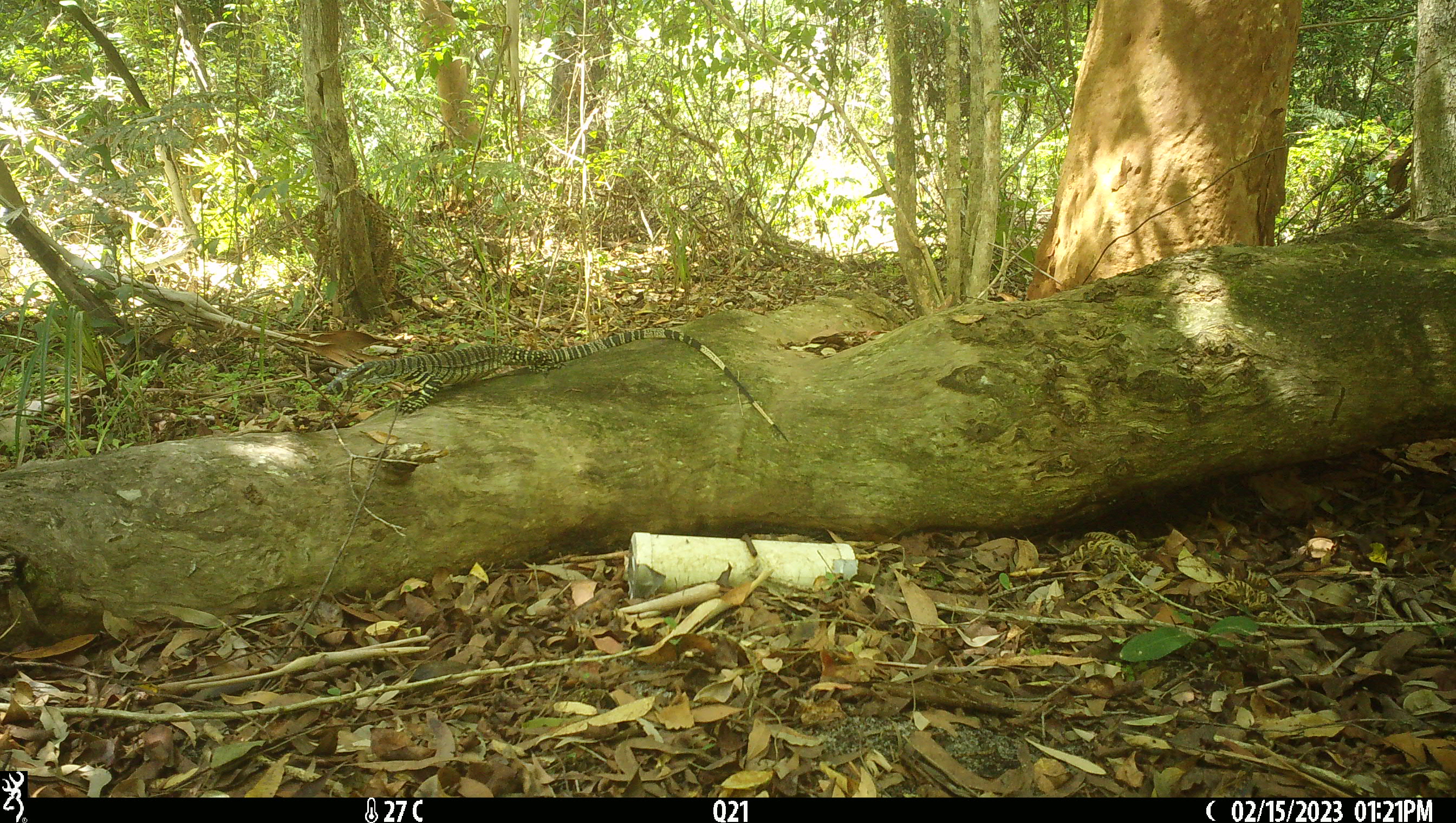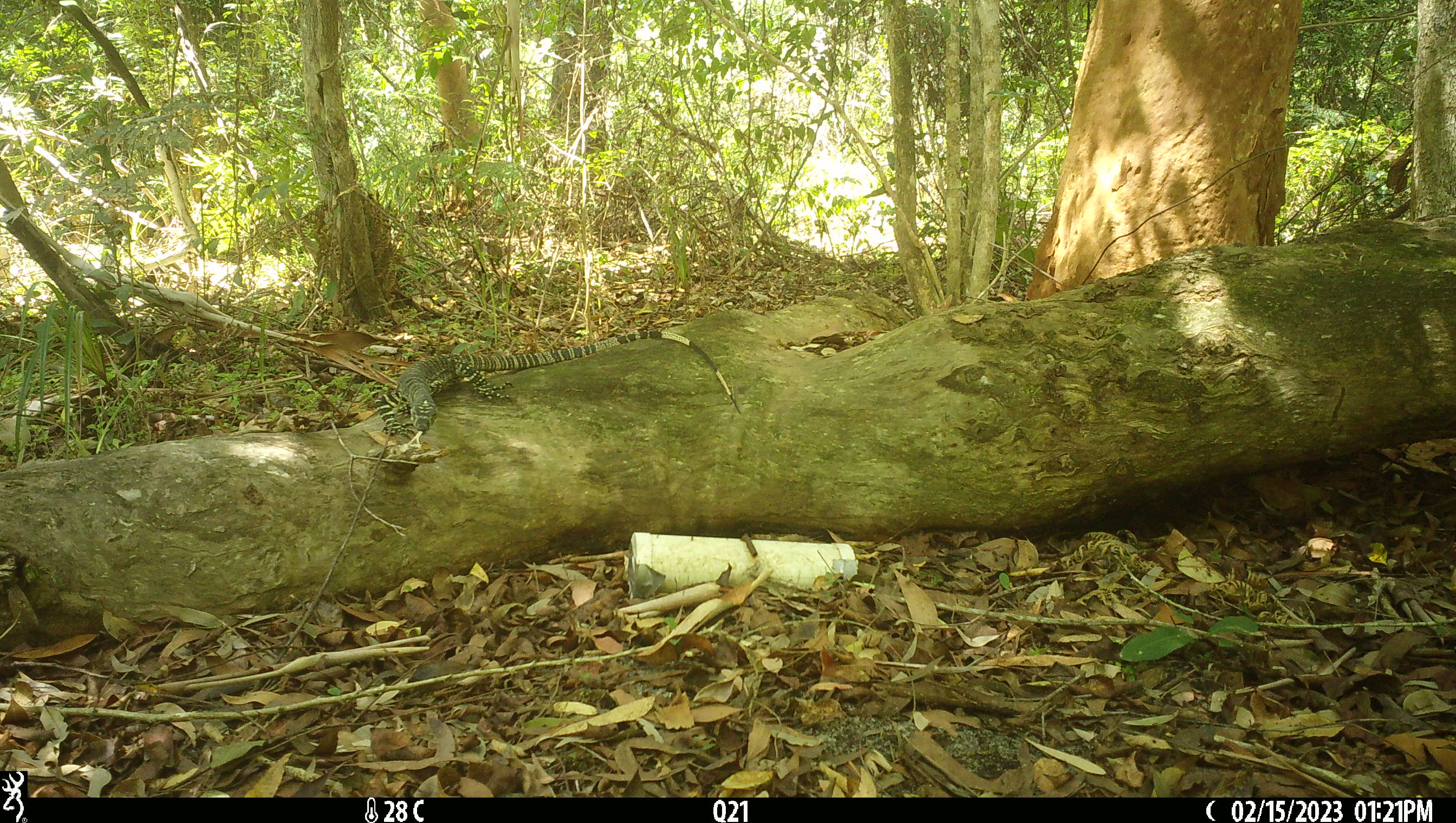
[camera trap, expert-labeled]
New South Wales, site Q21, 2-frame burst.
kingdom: Animalia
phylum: Chordata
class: Reptilia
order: Squamata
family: Varanidae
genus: Varanus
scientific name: Varanus varius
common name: lace monitor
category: goanna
Goanna (lace monitor) (Varanus varius).